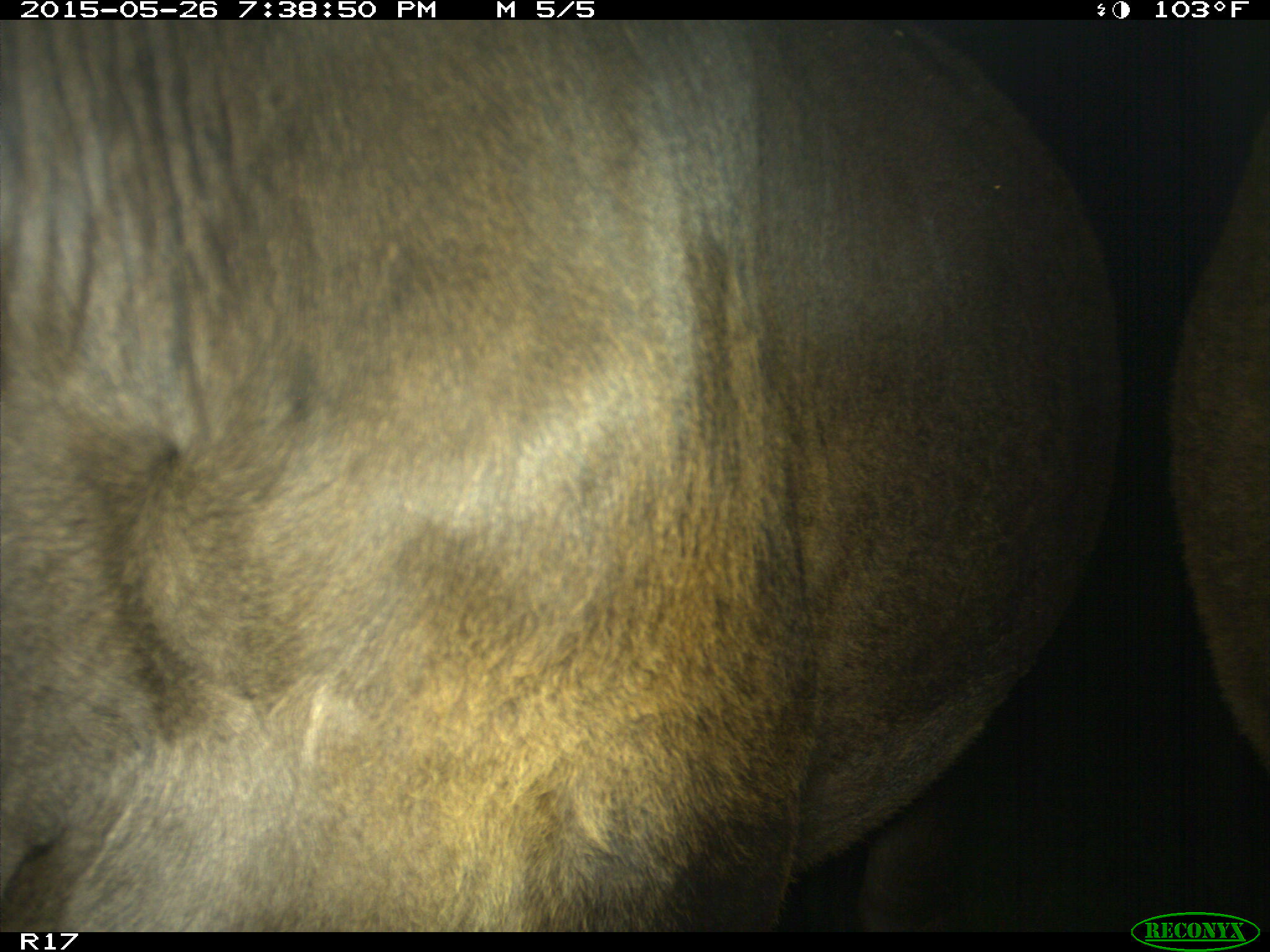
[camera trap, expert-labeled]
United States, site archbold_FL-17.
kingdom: Animalia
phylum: Chordata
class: Mammalia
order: Artiodactyla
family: Bovidae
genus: Bos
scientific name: Bos taurus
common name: domestic cow